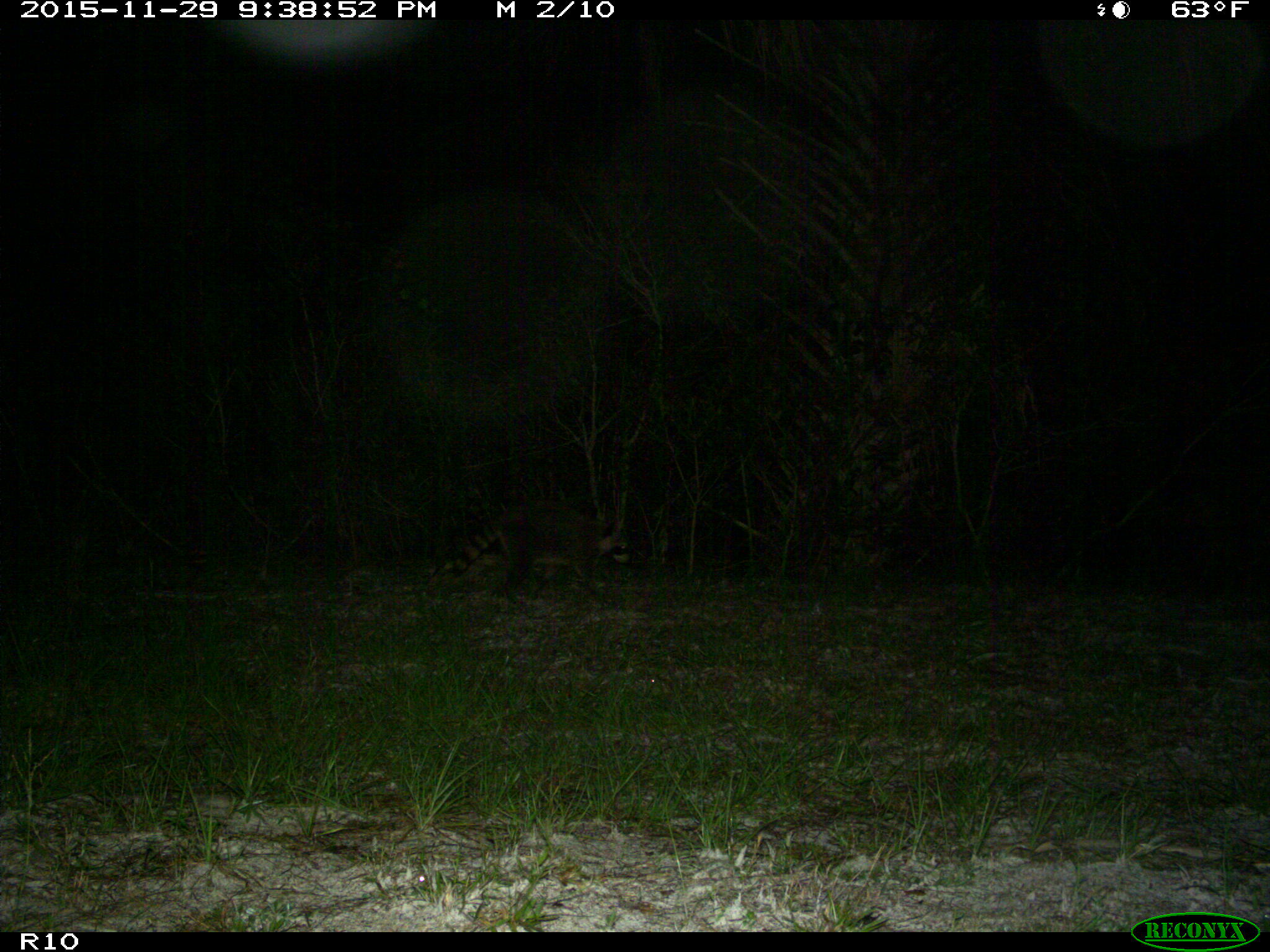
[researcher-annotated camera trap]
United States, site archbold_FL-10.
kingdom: Animalia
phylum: Chordata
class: Mammalia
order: Carnivora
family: Procyonidae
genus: Procyon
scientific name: Procyon lotor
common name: common raccoon